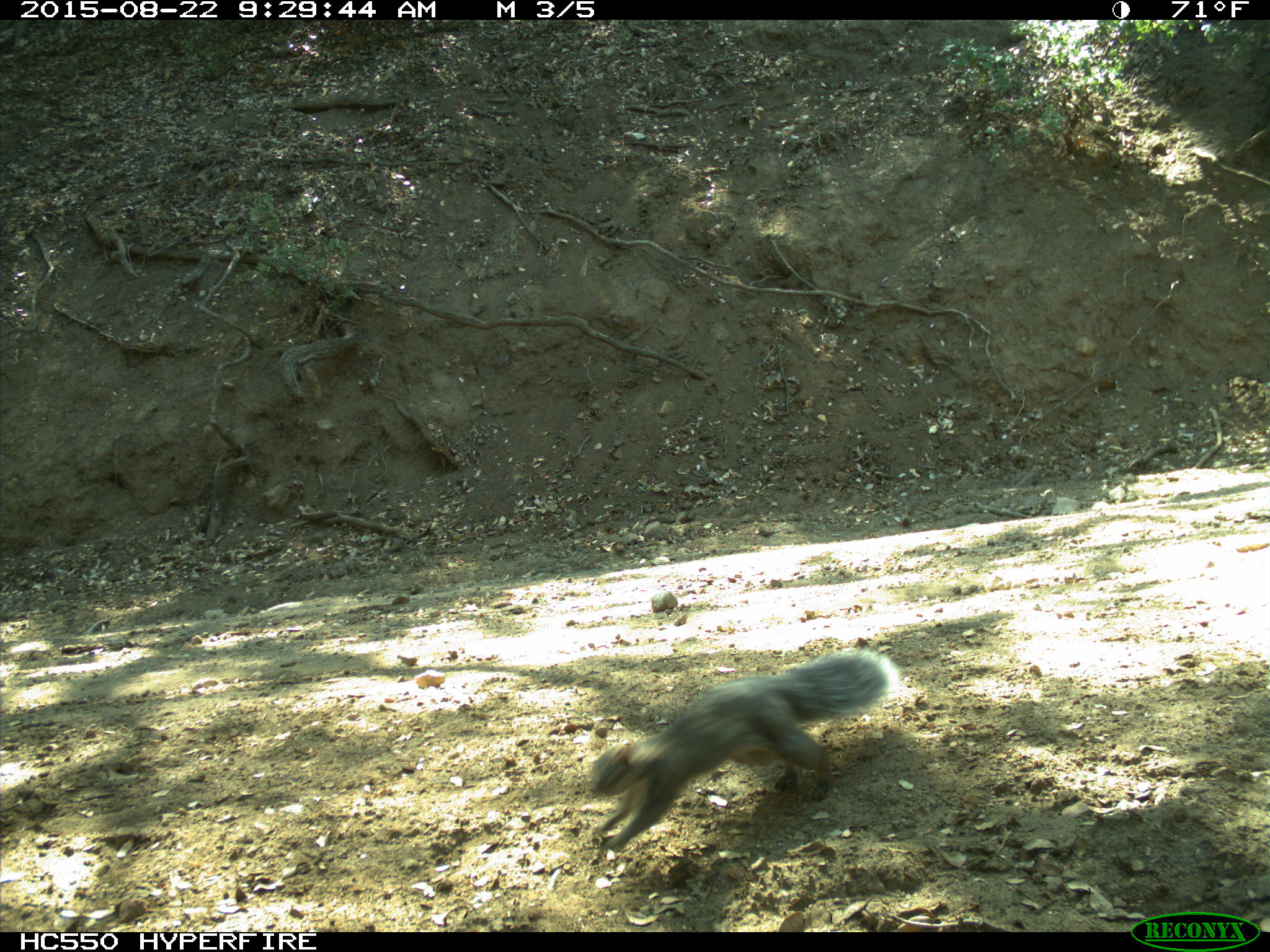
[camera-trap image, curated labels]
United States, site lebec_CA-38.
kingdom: Animalia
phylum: Chordata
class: Mammalia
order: Rodentia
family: Sciuridae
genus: Sciurus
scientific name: Sciurus carolinensis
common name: eastern gray squirrel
Sciurus carolinensis (eastern gray squirrel).